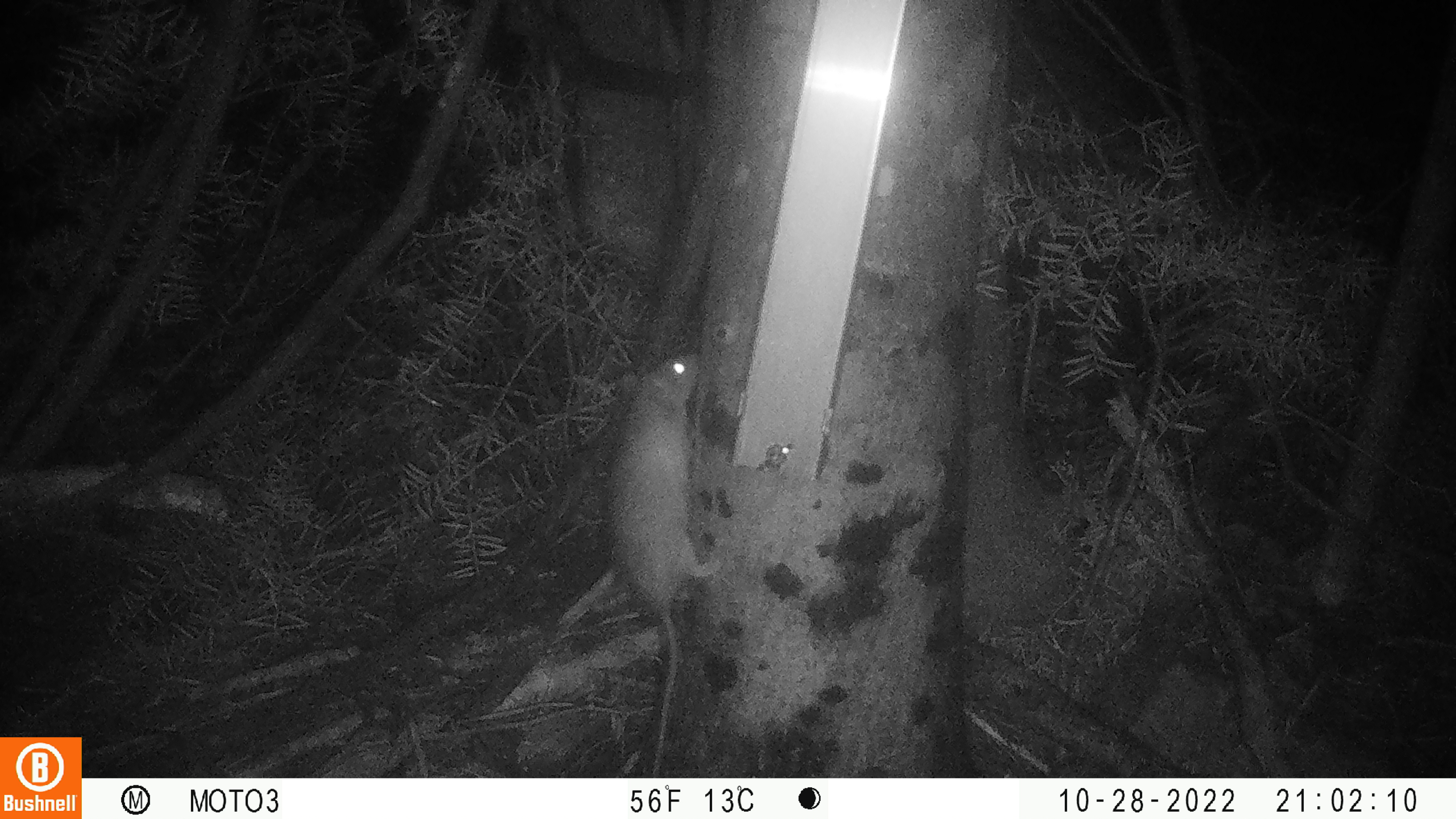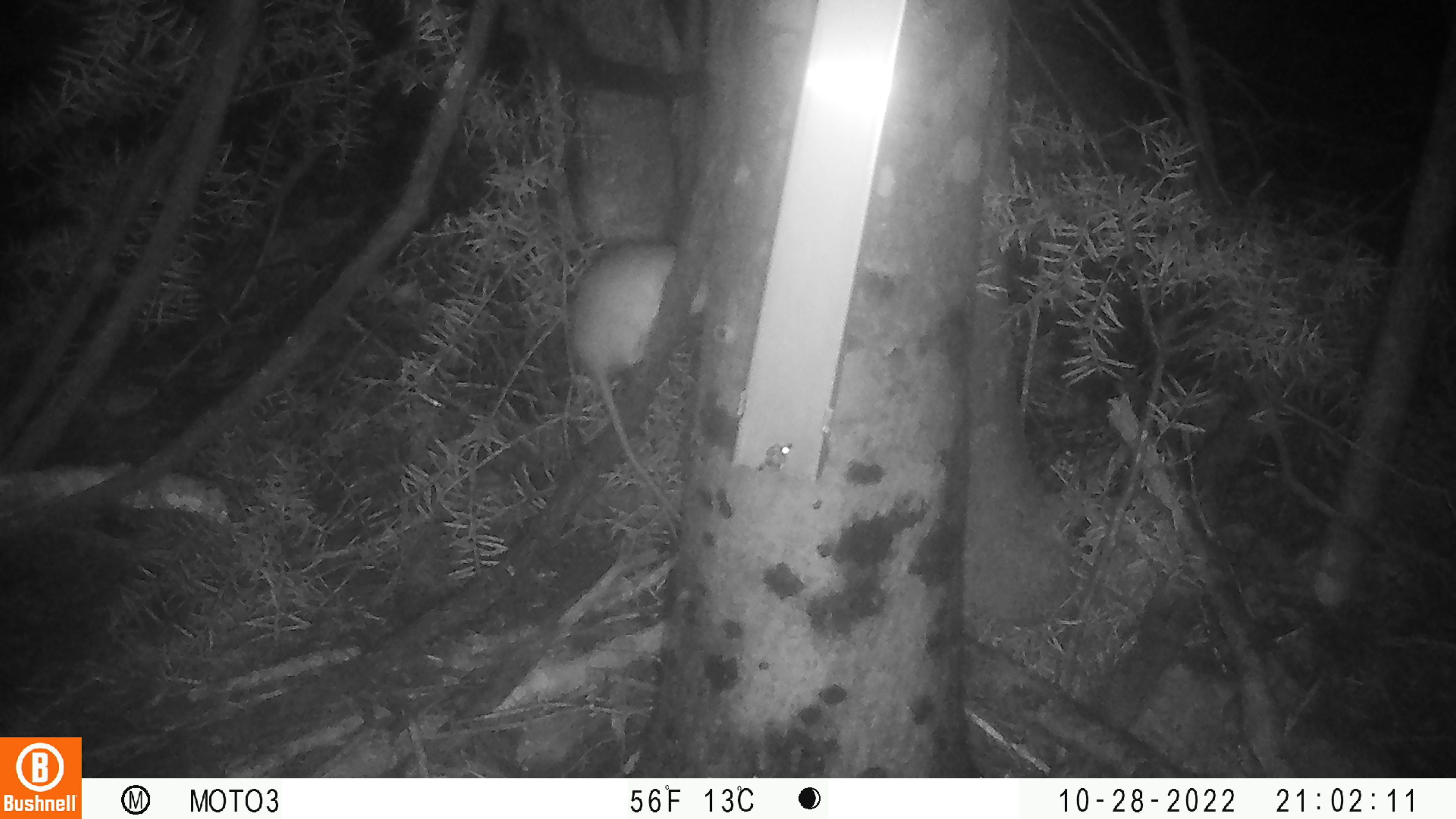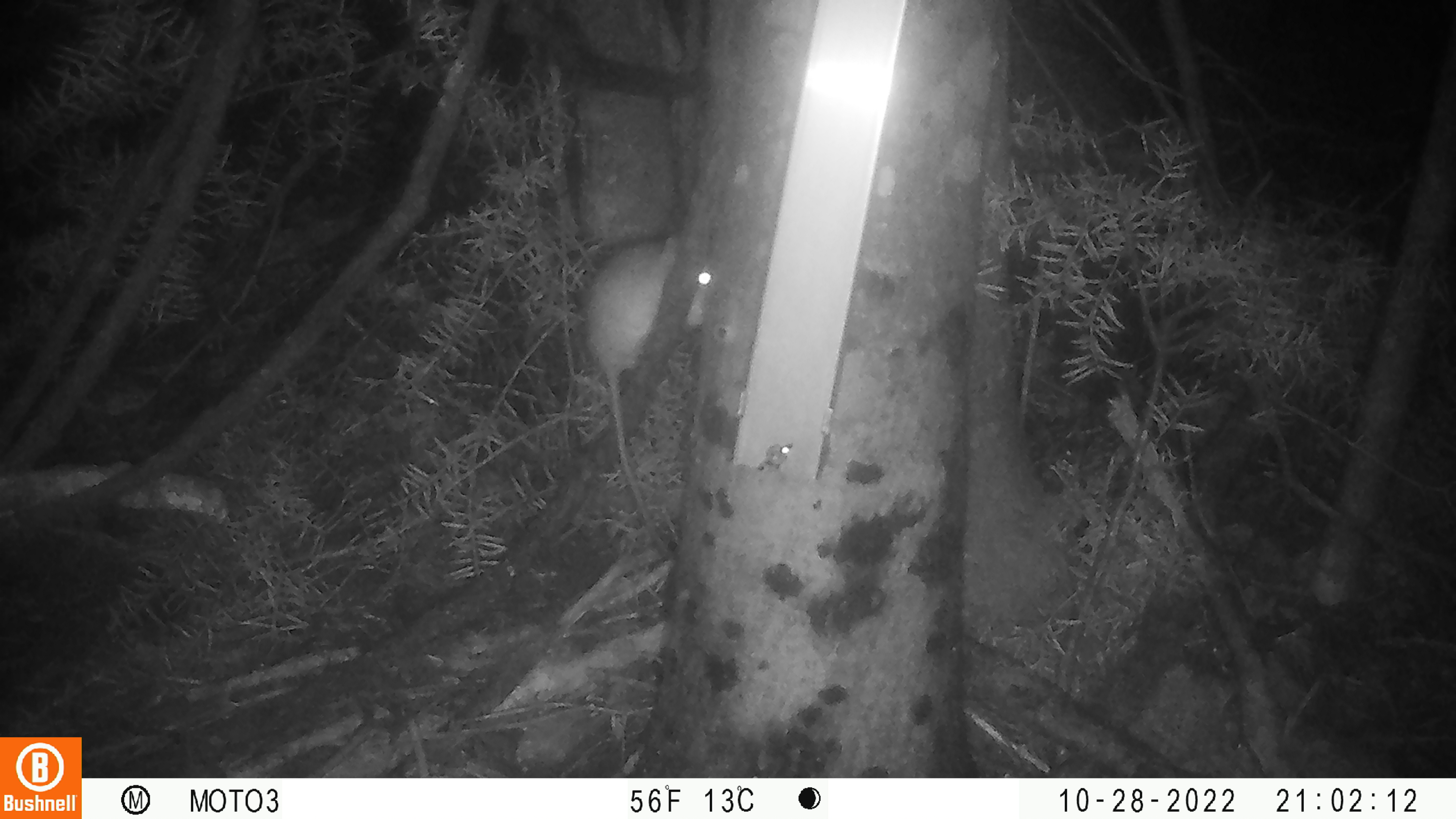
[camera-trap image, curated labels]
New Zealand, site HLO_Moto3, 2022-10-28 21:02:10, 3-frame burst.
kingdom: Animalia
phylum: Chordata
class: Mammalia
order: Rodentia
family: Muridae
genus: Rattus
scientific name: Rattus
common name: rat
Rat (Rattus).